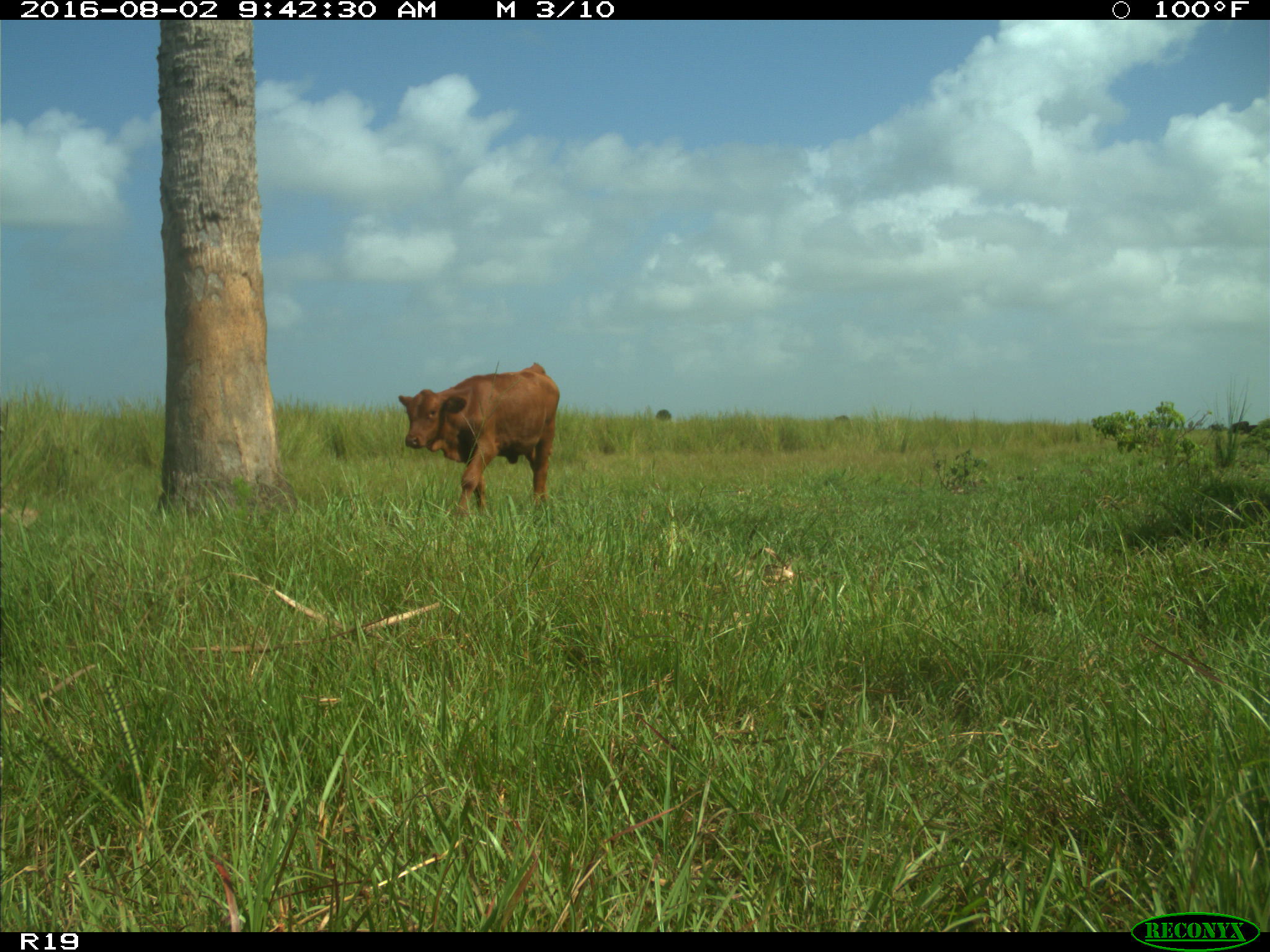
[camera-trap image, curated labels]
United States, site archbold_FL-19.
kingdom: Animalia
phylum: Chordata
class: Mammalia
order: Artiodactyla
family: Bovidae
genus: Bos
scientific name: Bos taurus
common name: domestic cow